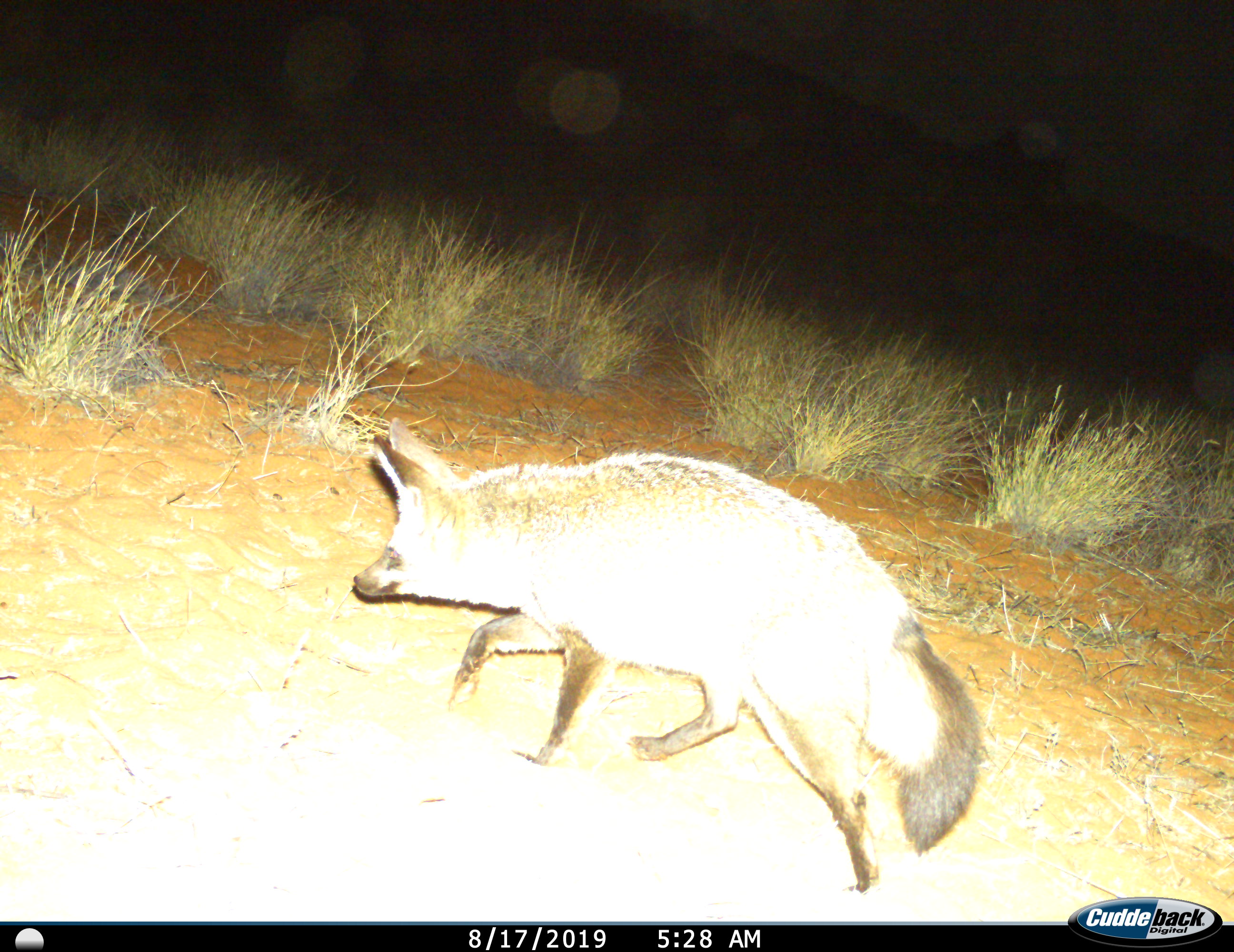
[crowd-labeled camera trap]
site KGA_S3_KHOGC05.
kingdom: Animalia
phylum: Chordata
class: Mammalia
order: Carnivora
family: Canidae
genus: Otocyon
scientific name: Otocyon megalotis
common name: bat-eared fox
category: foxbateared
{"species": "foxbateared (bat-eared fox) (Otocyon megalotis)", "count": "1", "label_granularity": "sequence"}